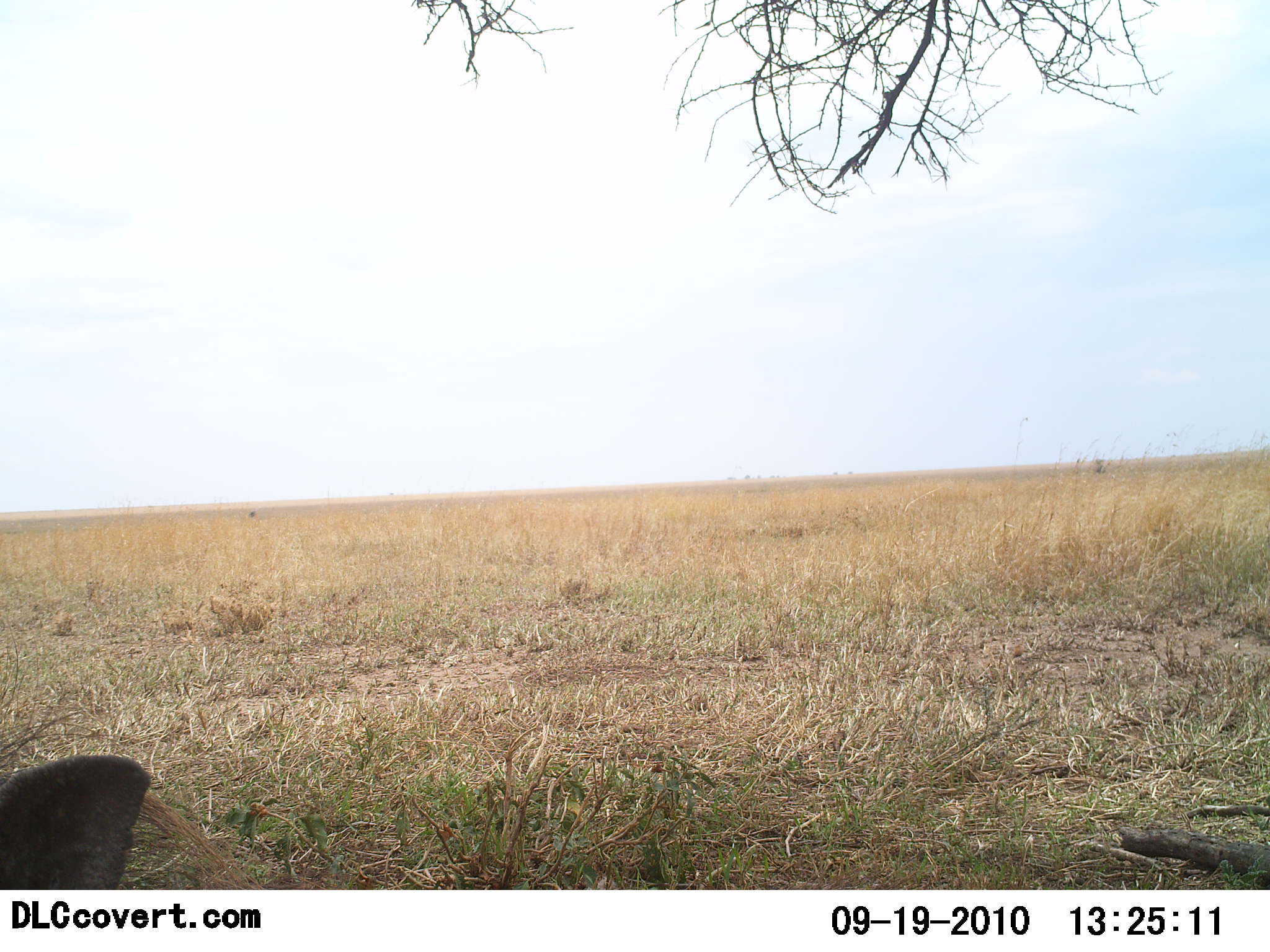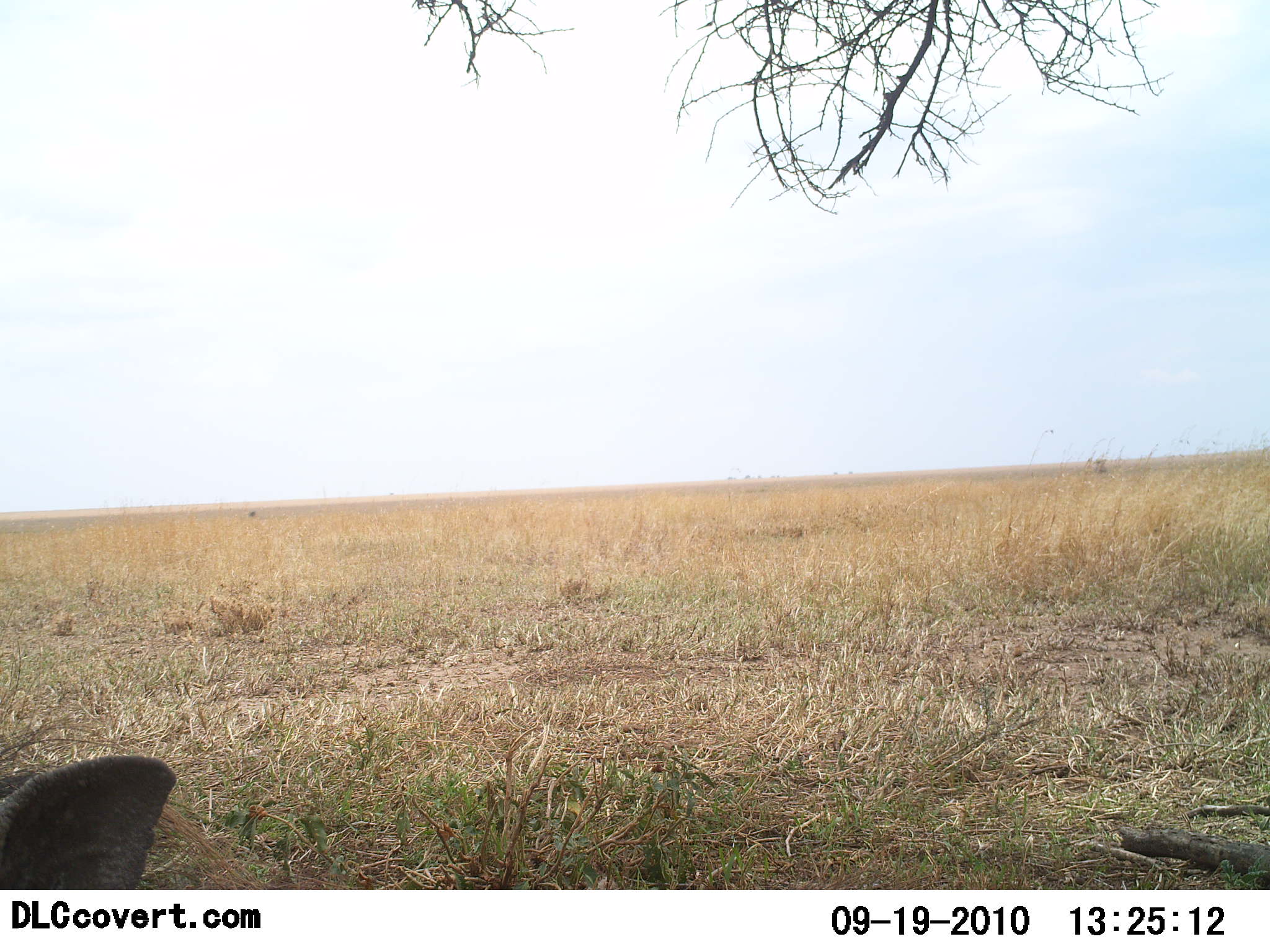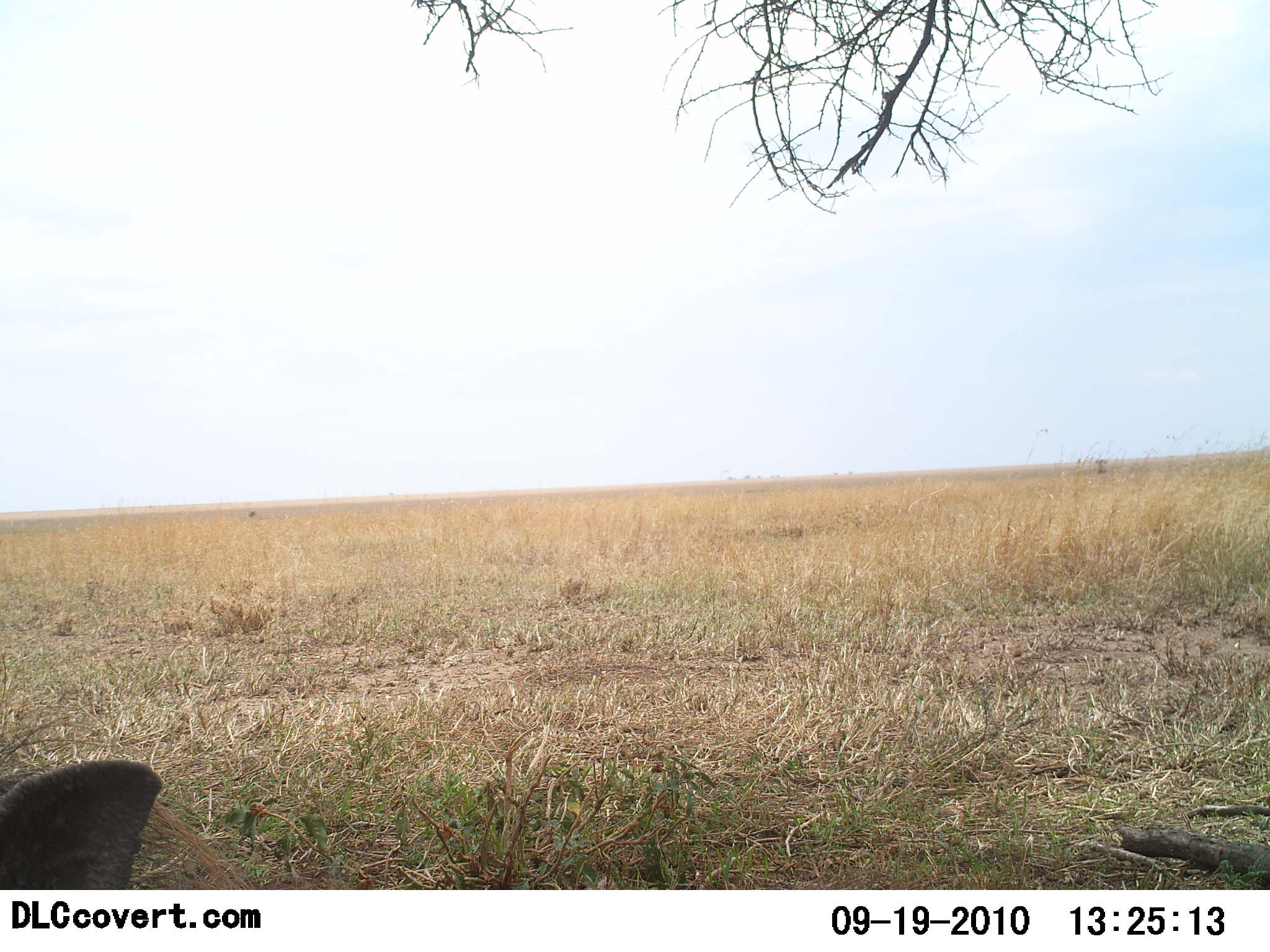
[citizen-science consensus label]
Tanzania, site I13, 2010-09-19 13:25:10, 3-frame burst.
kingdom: Animalia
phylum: Chordata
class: Mammalia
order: Artiodactyla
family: Suidae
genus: Phacochoerus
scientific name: Phacochoerus africanus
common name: warthog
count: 1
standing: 43%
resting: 57%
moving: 0%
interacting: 0%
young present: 0%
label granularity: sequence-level